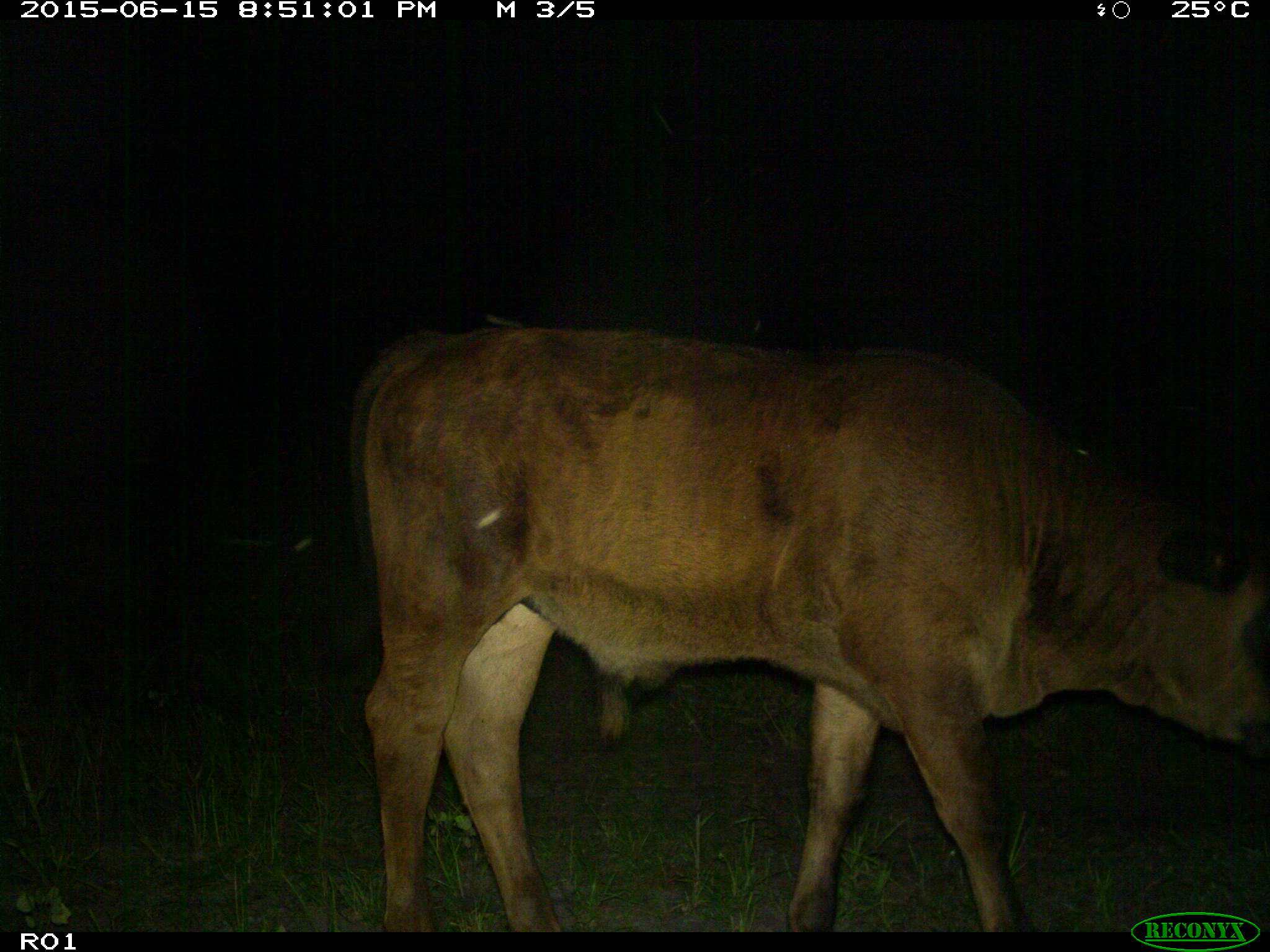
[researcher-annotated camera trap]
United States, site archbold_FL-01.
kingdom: Animalia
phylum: Chordata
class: Mammalia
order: Artiodactyla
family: Bovidae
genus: Bos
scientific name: Bos taurus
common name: domestic cow